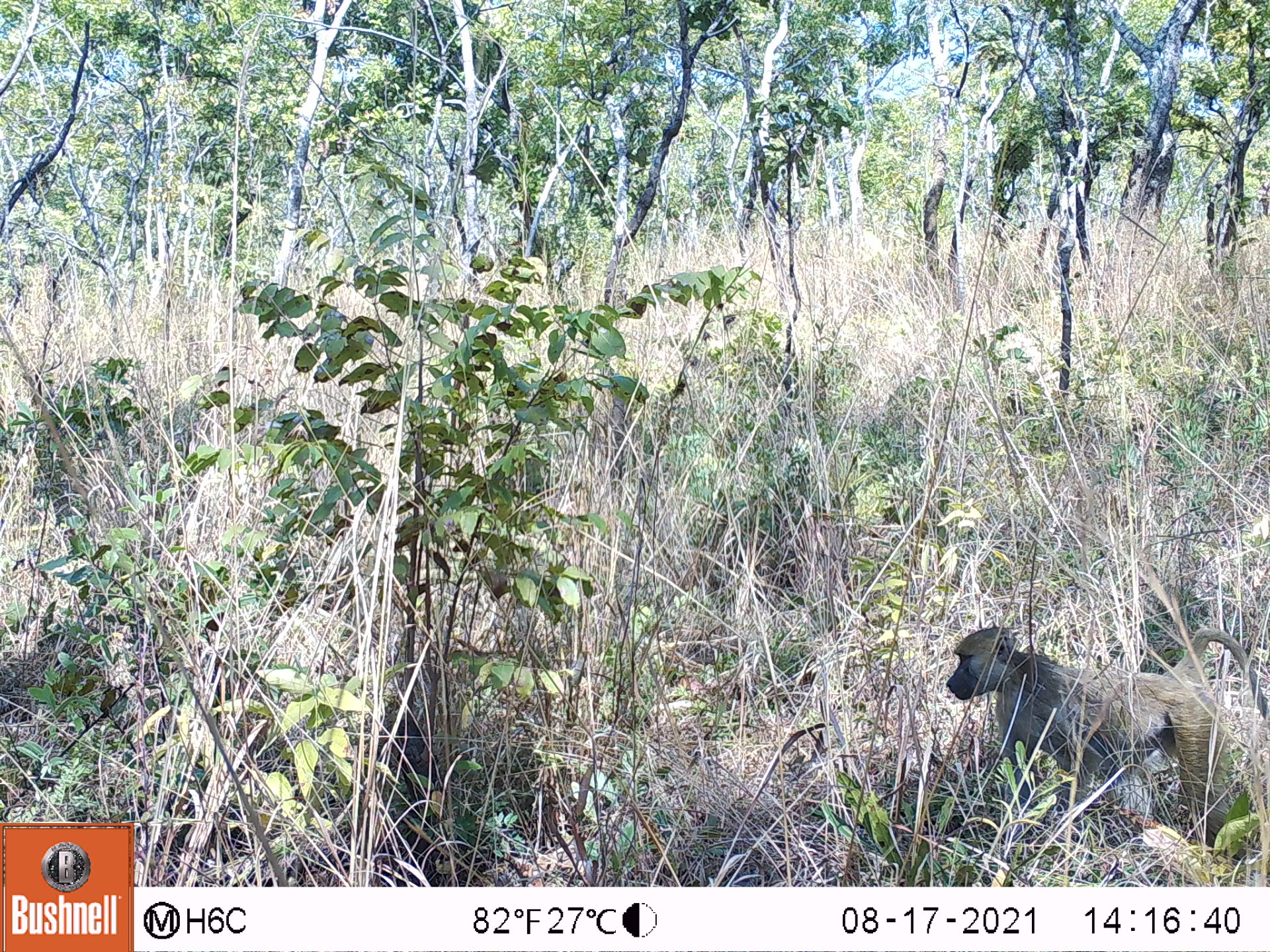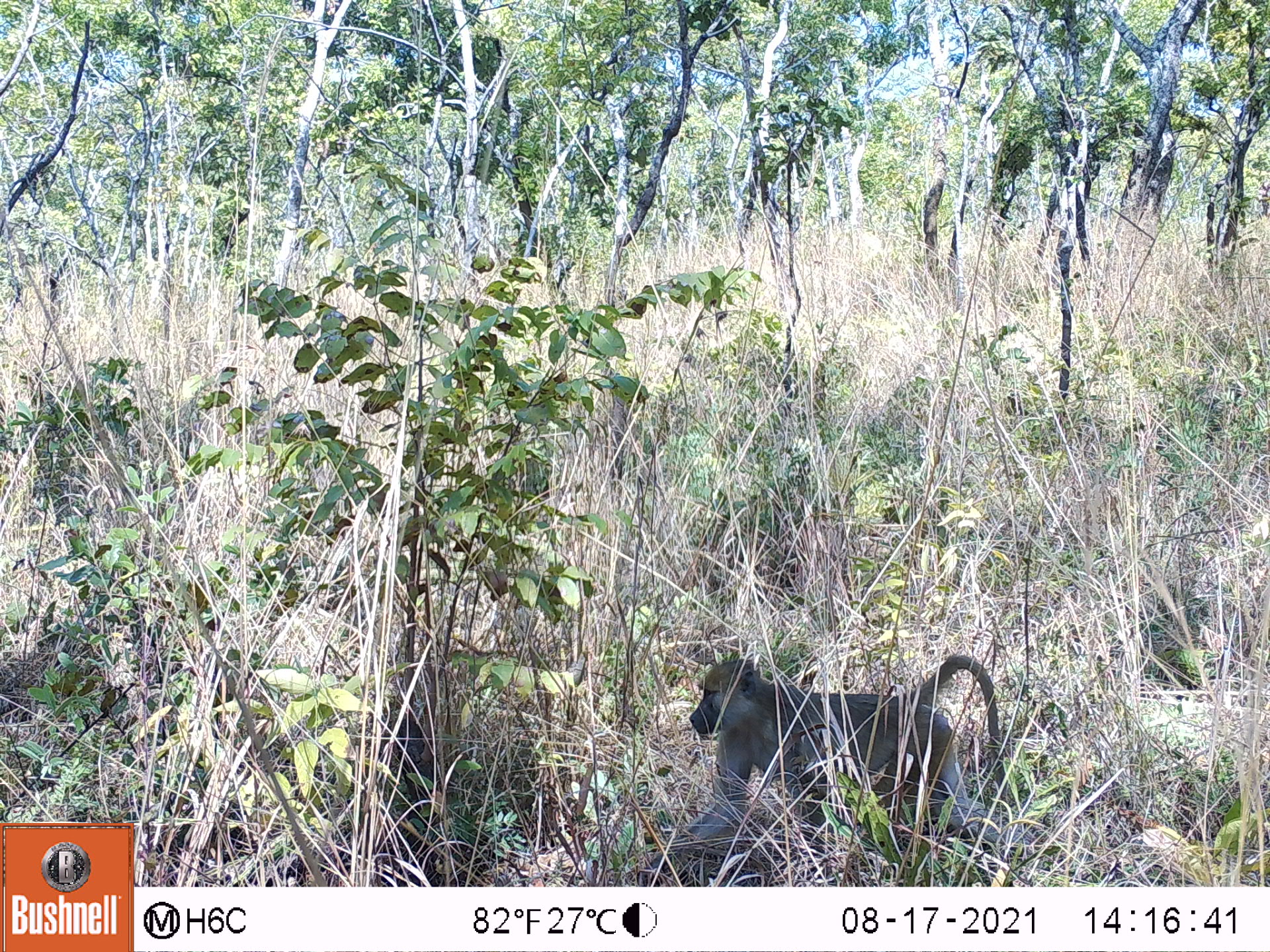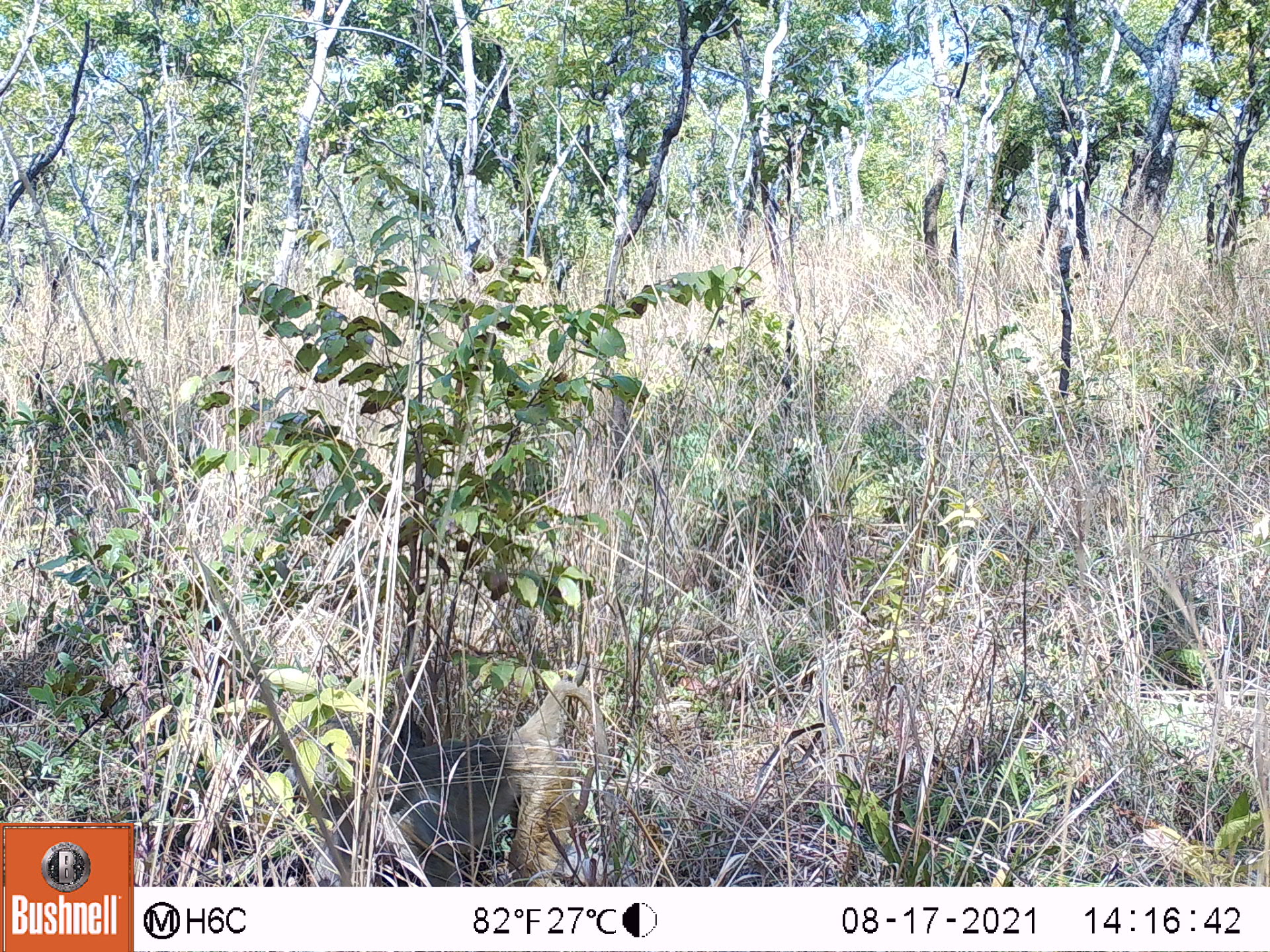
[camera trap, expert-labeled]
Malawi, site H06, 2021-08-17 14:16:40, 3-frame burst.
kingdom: Animalia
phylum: Chordata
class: Mammalia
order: Primates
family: Cercopithecidae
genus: Papio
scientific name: Papio cynocephalus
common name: yellow baboon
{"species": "yellow baboon (Papio cynocephalus)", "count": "1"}